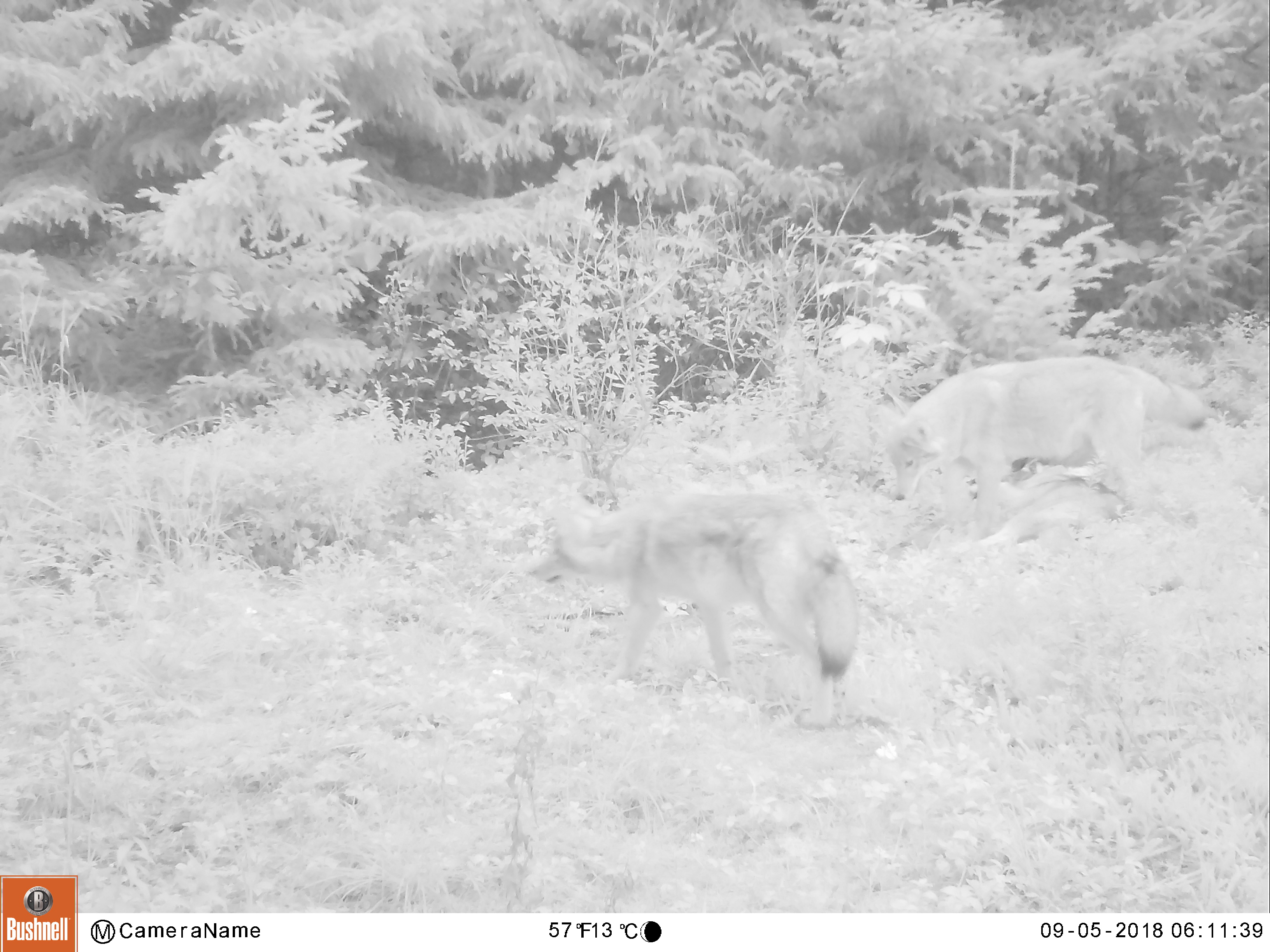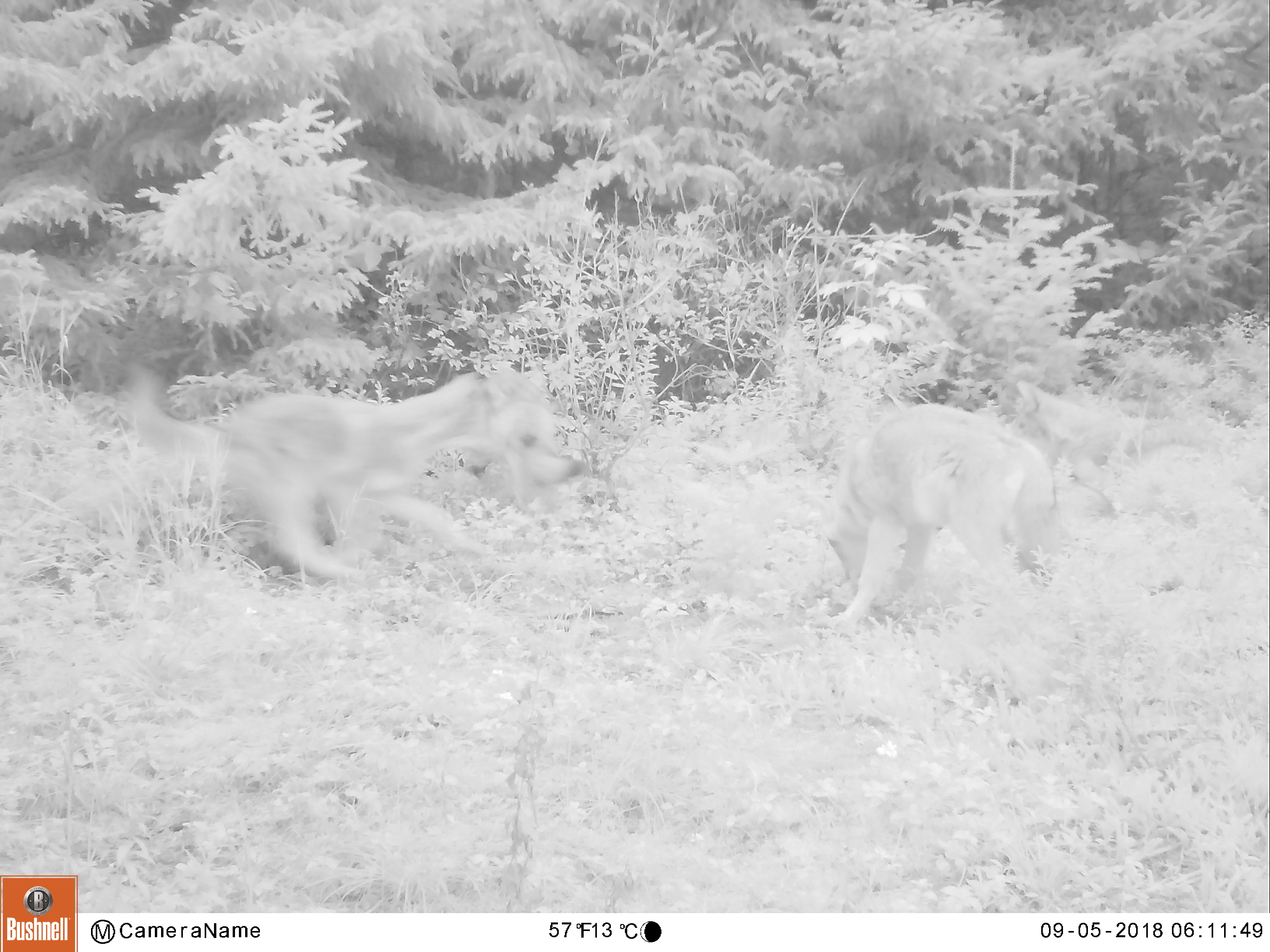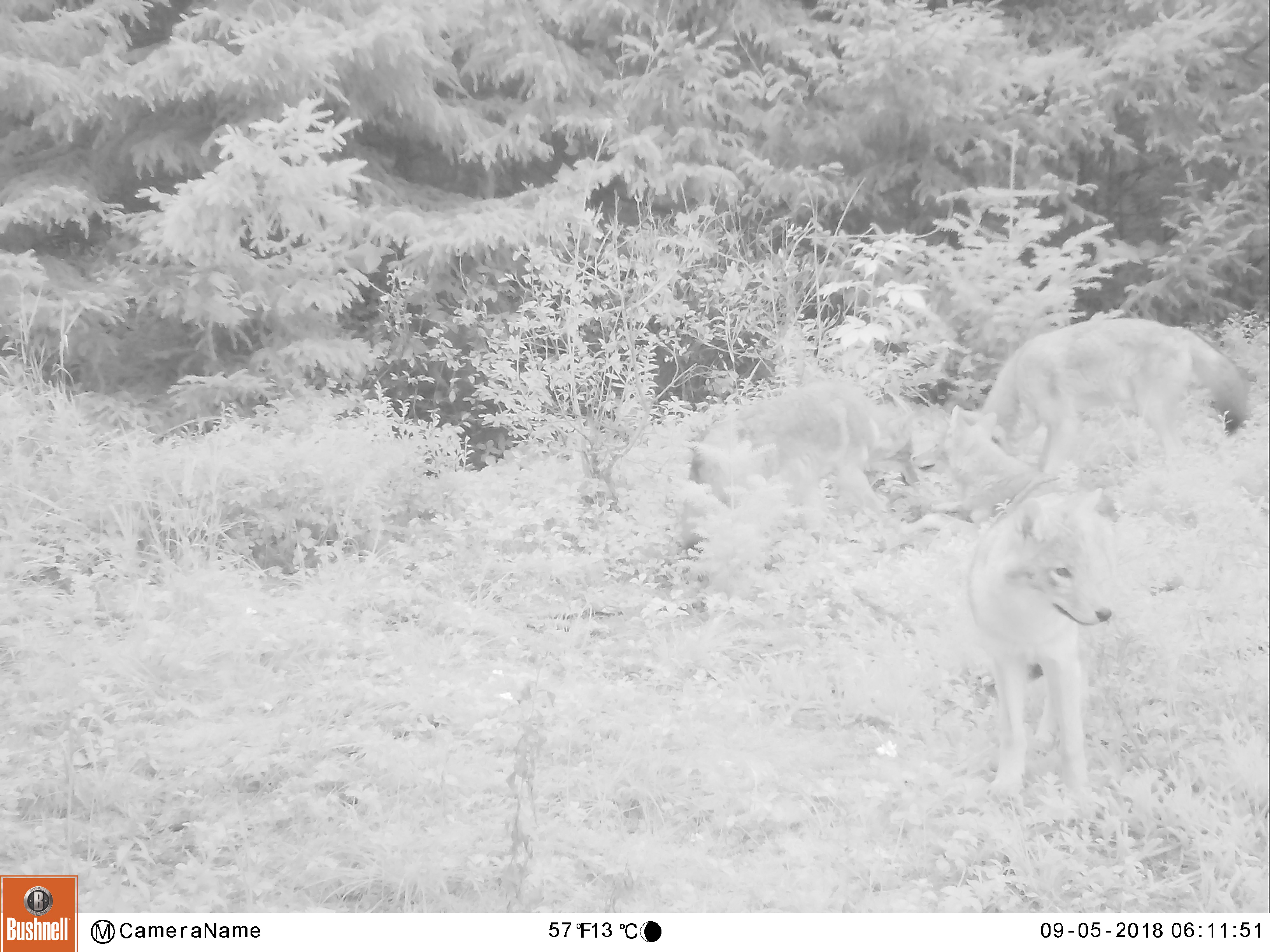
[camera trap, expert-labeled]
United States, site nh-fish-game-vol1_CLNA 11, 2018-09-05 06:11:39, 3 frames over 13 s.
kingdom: Animalia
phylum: Chordata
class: Mammalia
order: Carnivora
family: Canidae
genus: Canis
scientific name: Canis latrans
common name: coyote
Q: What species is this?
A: Coyote (Canis latrans).